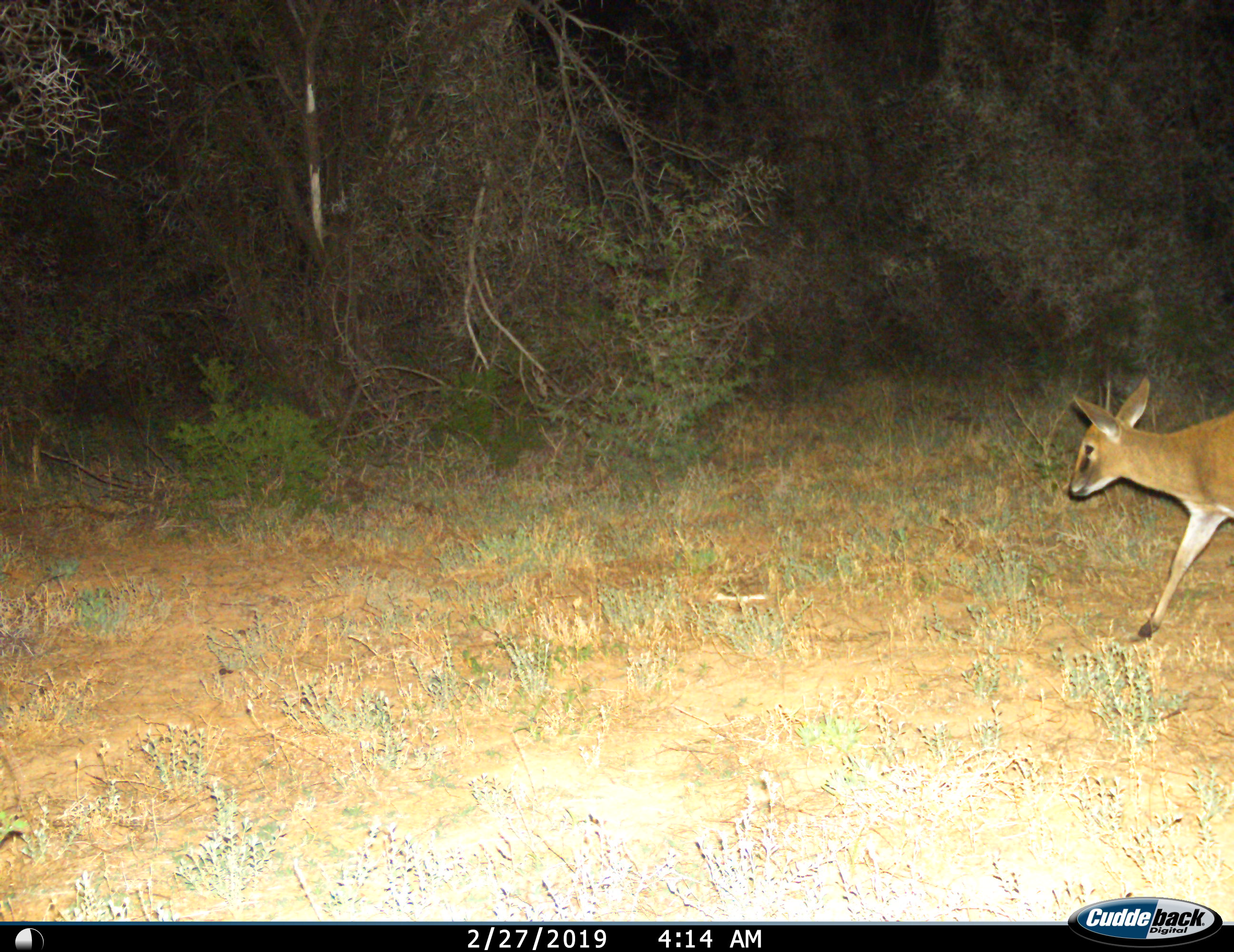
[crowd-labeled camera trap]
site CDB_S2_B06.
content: unidentified animal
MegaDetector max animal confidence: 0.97